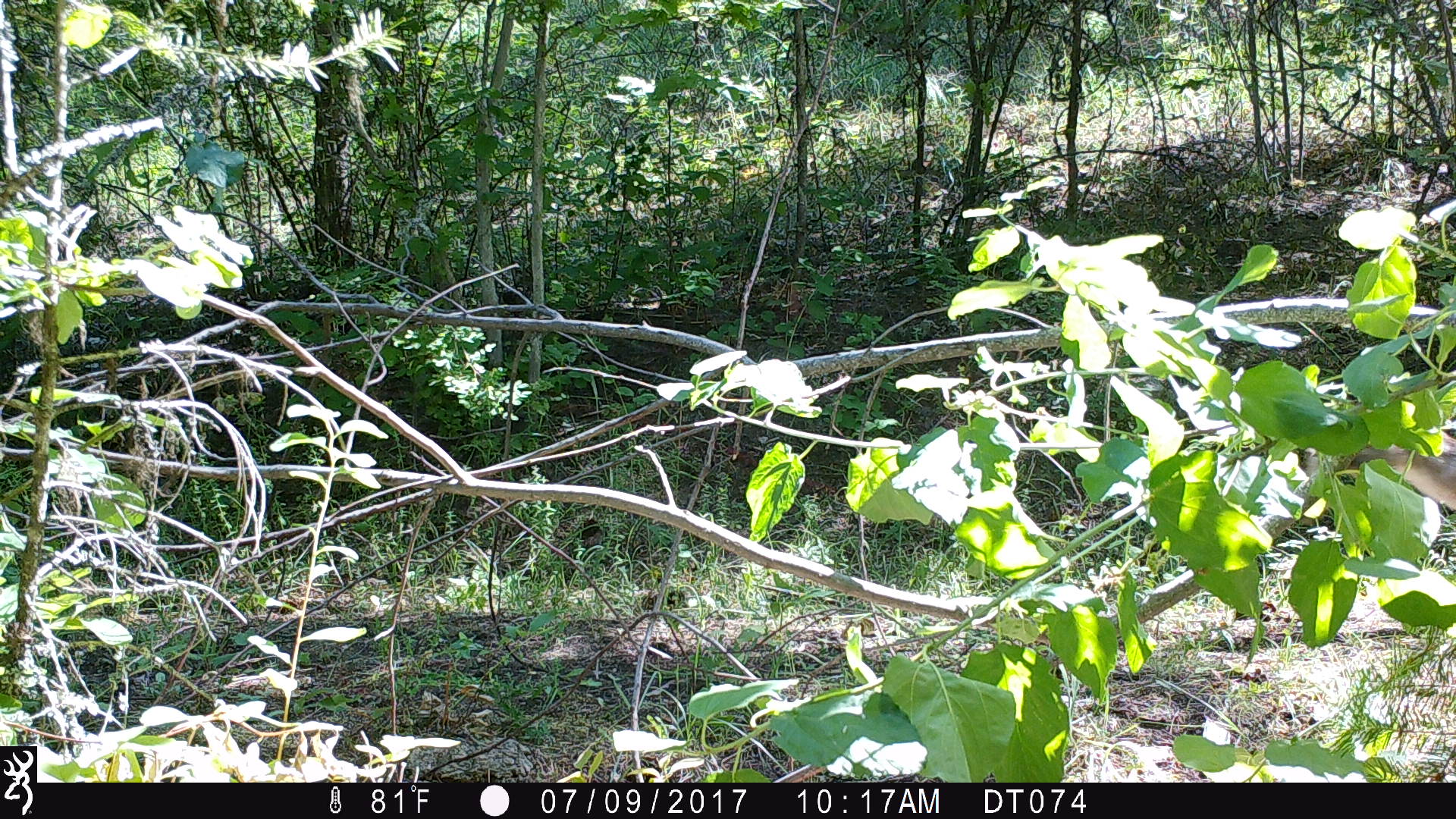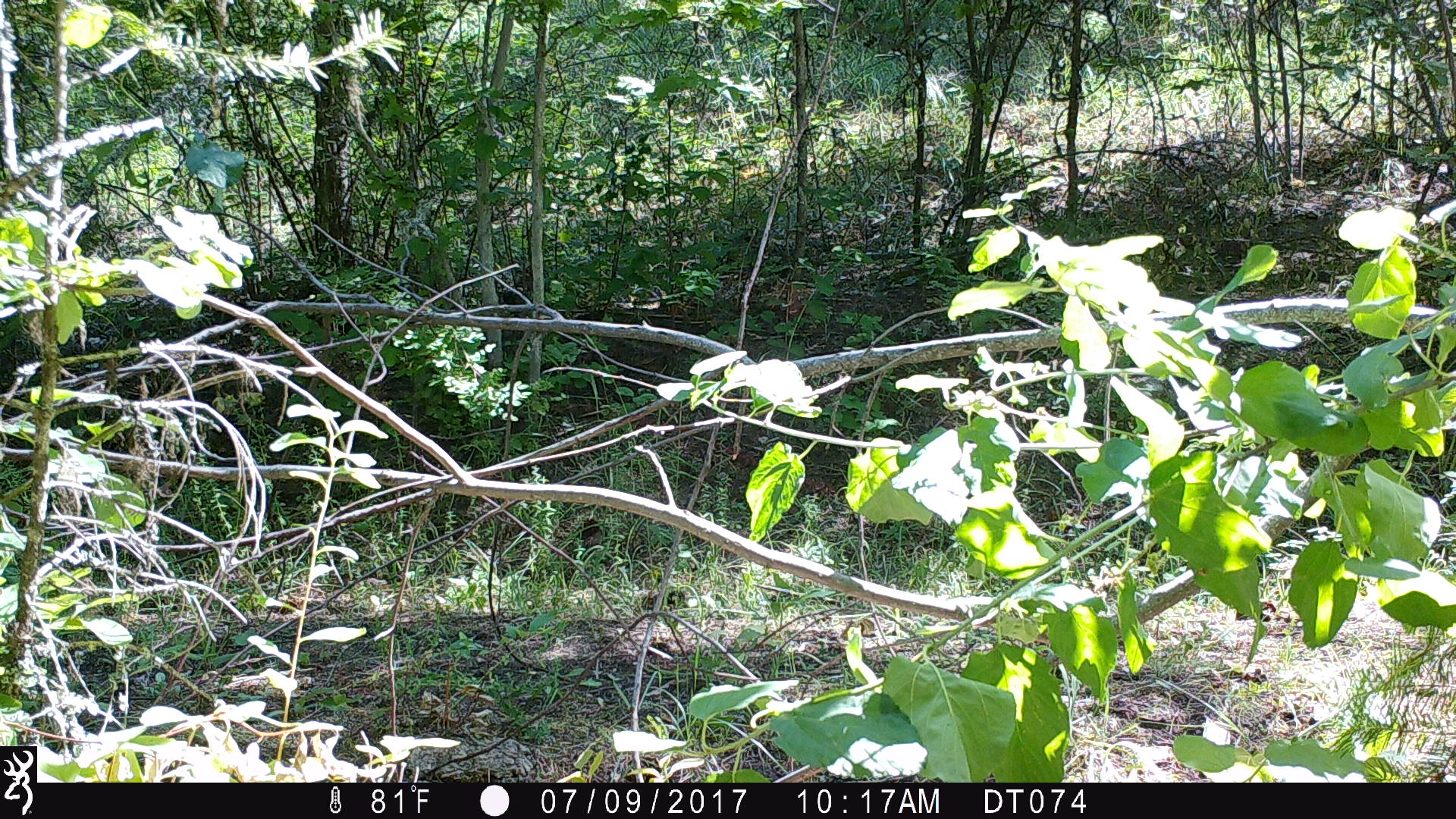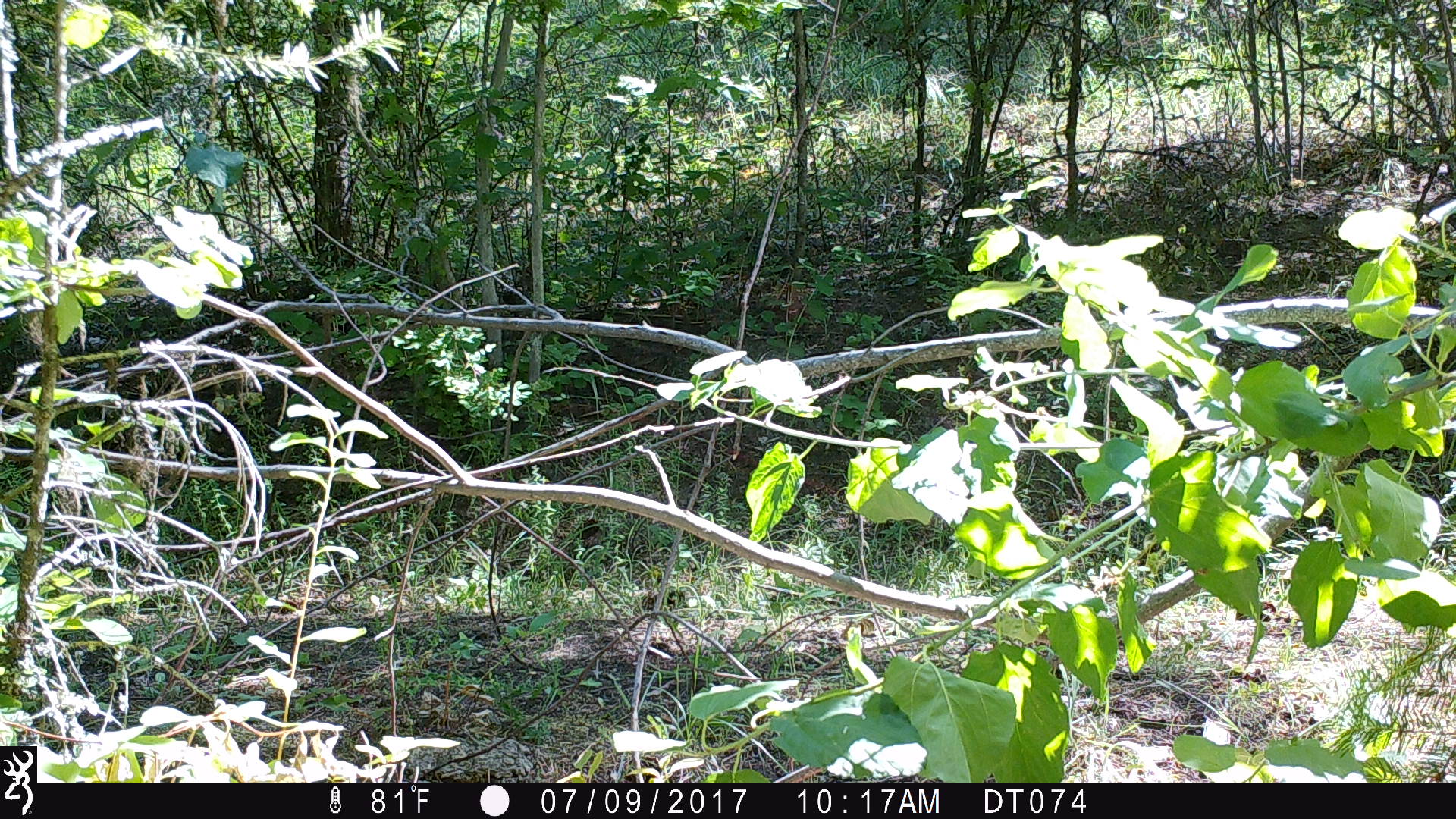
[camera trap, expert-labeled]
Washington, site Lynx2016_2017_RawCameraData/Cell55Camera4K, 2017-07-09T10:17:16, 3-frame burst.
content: unidentified animal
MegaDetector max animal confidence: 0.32